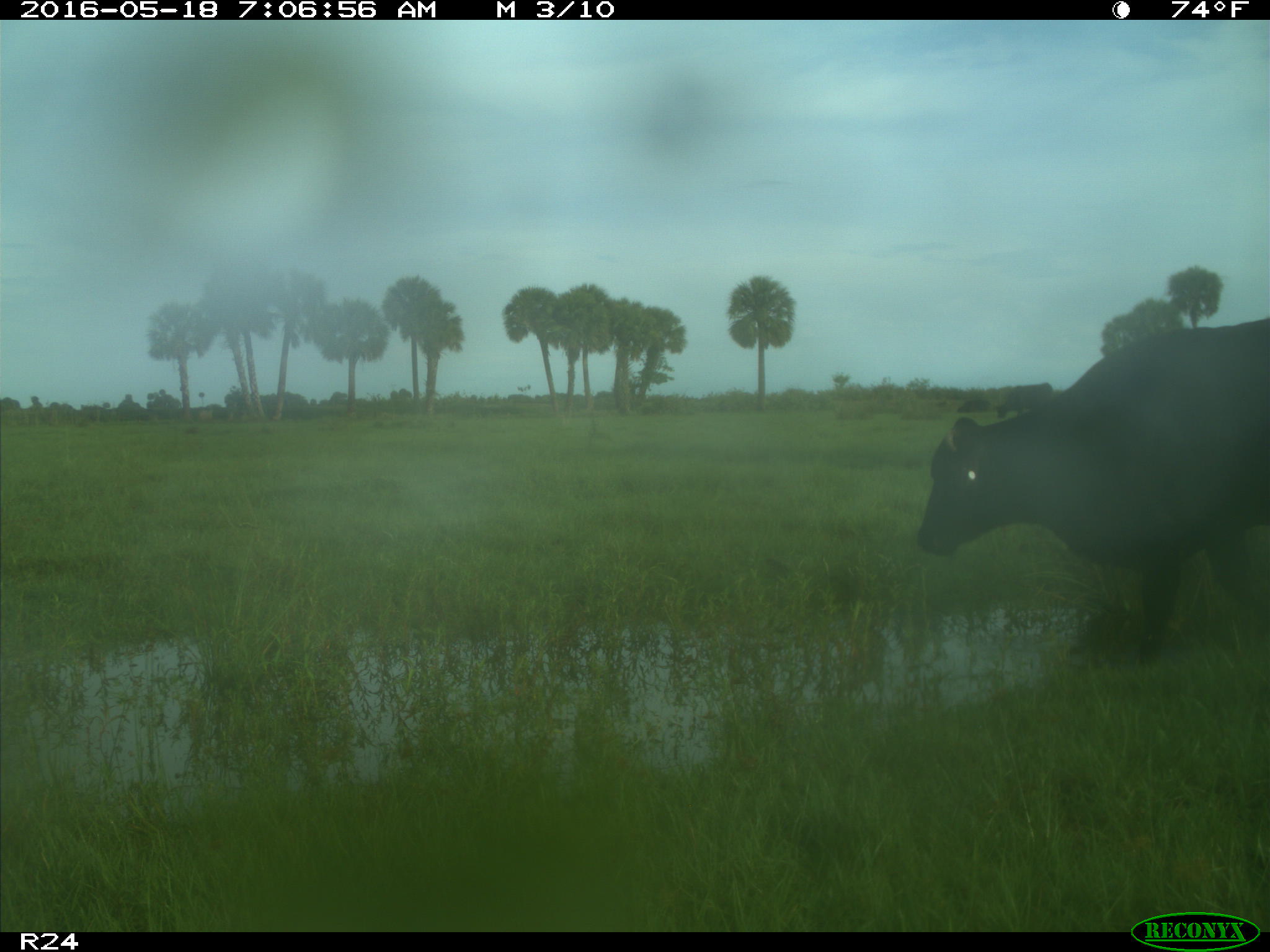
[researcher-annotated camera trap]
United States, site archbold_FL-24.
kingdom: Animalia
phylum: Chordata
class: Mammalia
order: Artiodactyla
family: Bovidae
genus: Bos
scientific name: Bos taurus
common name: domestic cow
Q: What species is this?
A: Bos taurus (domestic cow).